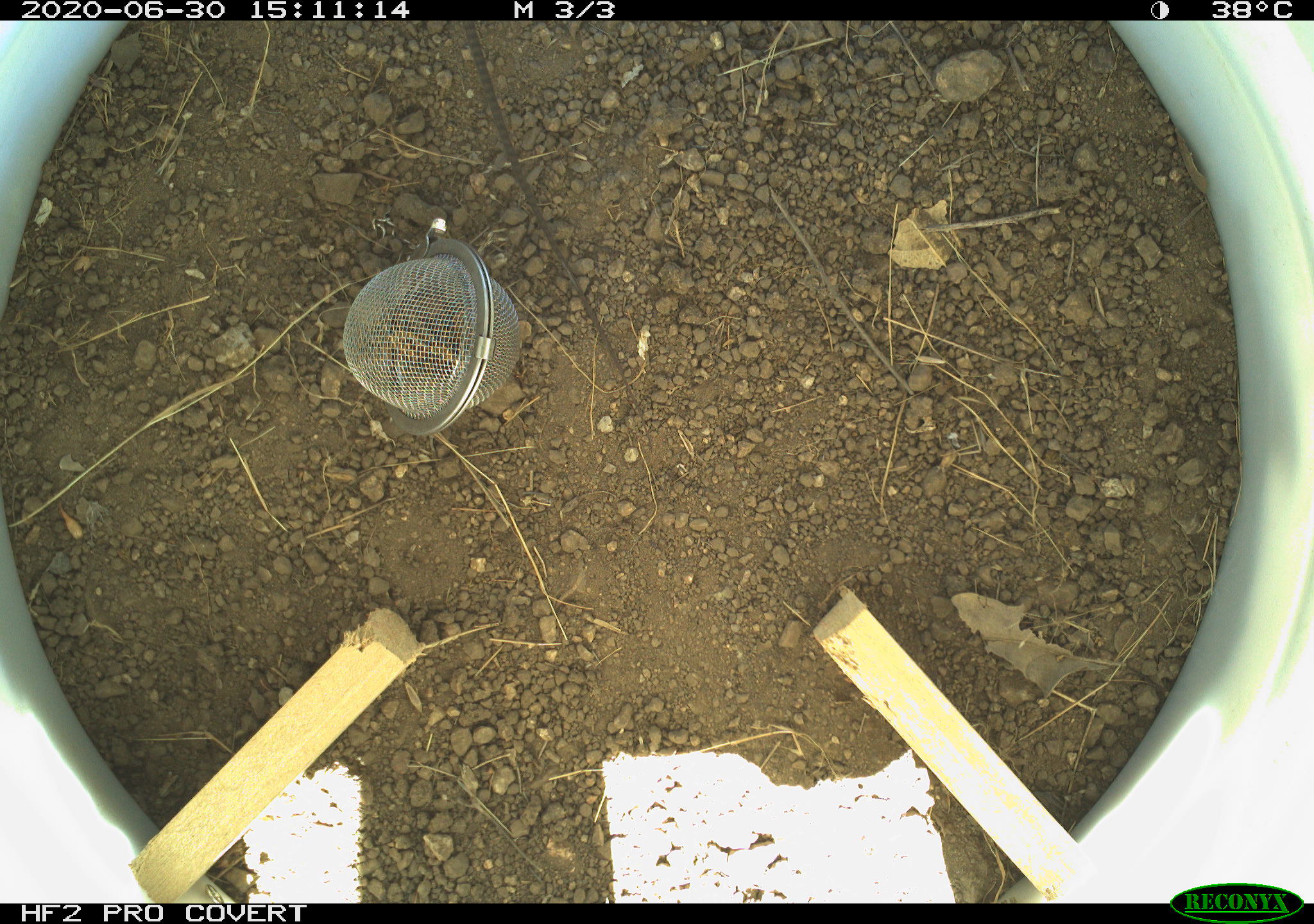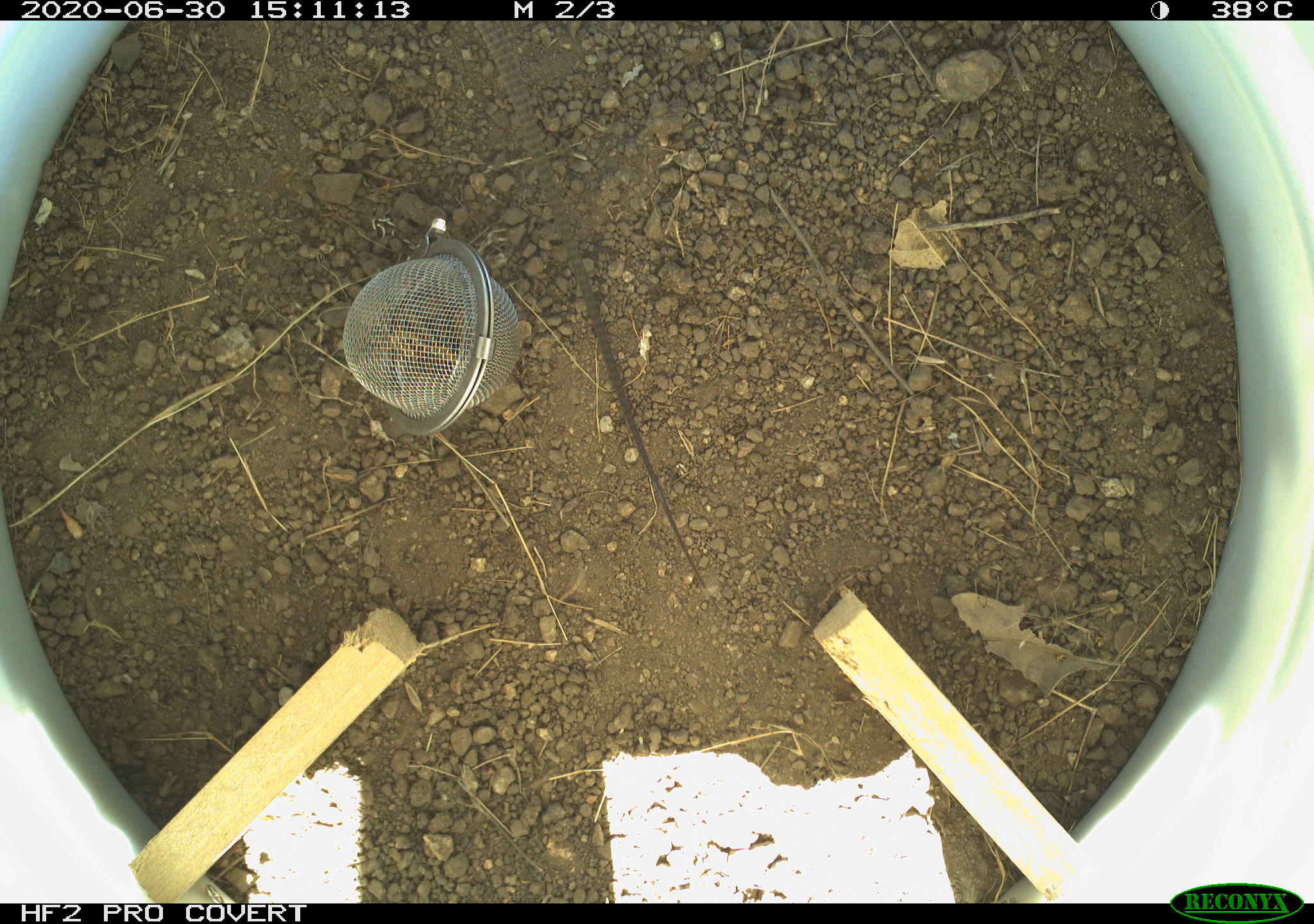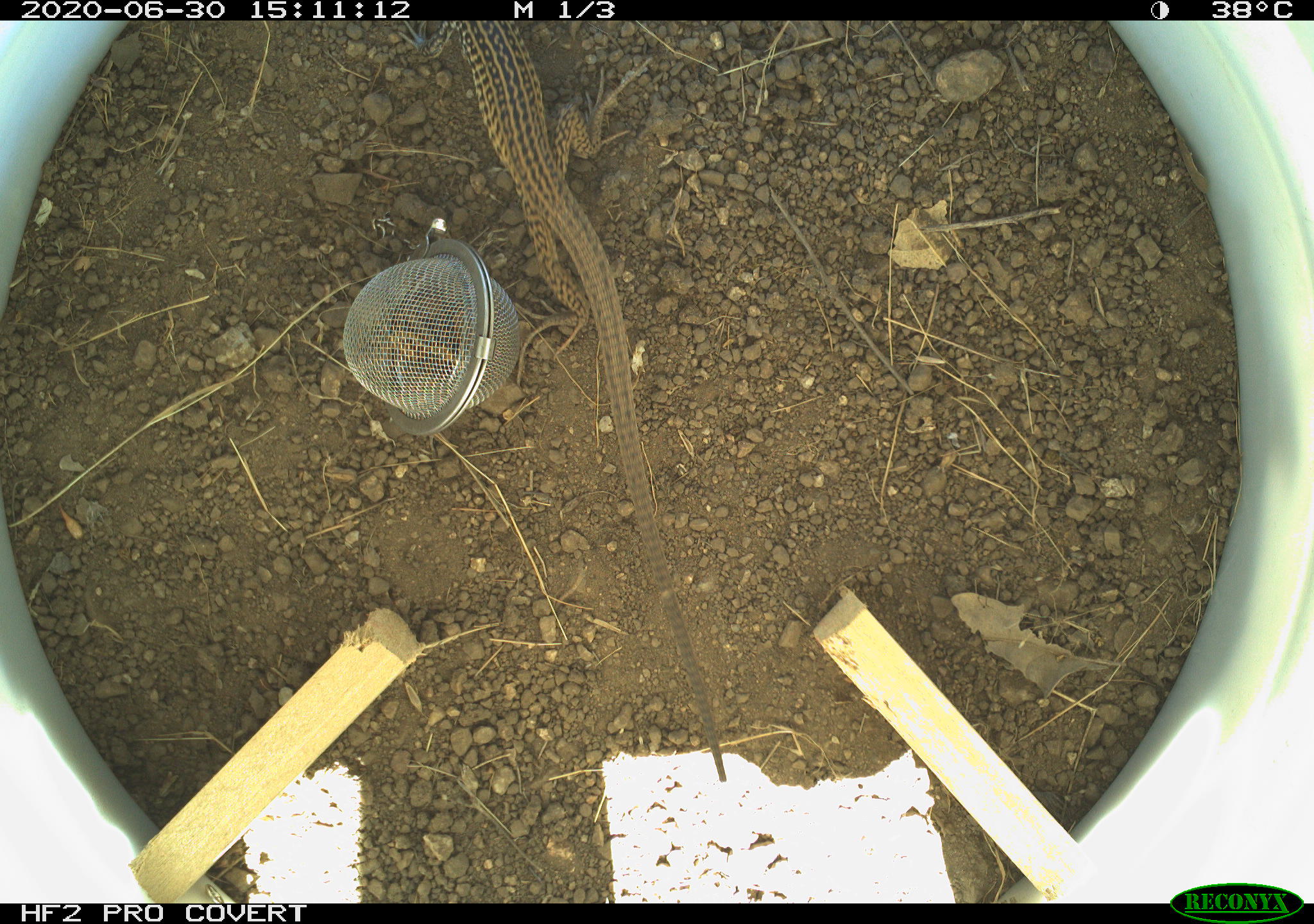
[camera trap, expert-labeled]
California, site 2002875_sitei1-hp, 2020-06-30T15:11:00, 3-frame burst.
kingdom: Animalia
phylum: Chordata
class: Reptilia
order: Squamata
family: Teiidae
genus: Aspidoscelis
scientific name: Aspidoscelis tigris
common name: western whiptail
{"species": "western whiptail (Aspidoscelis tigris)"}